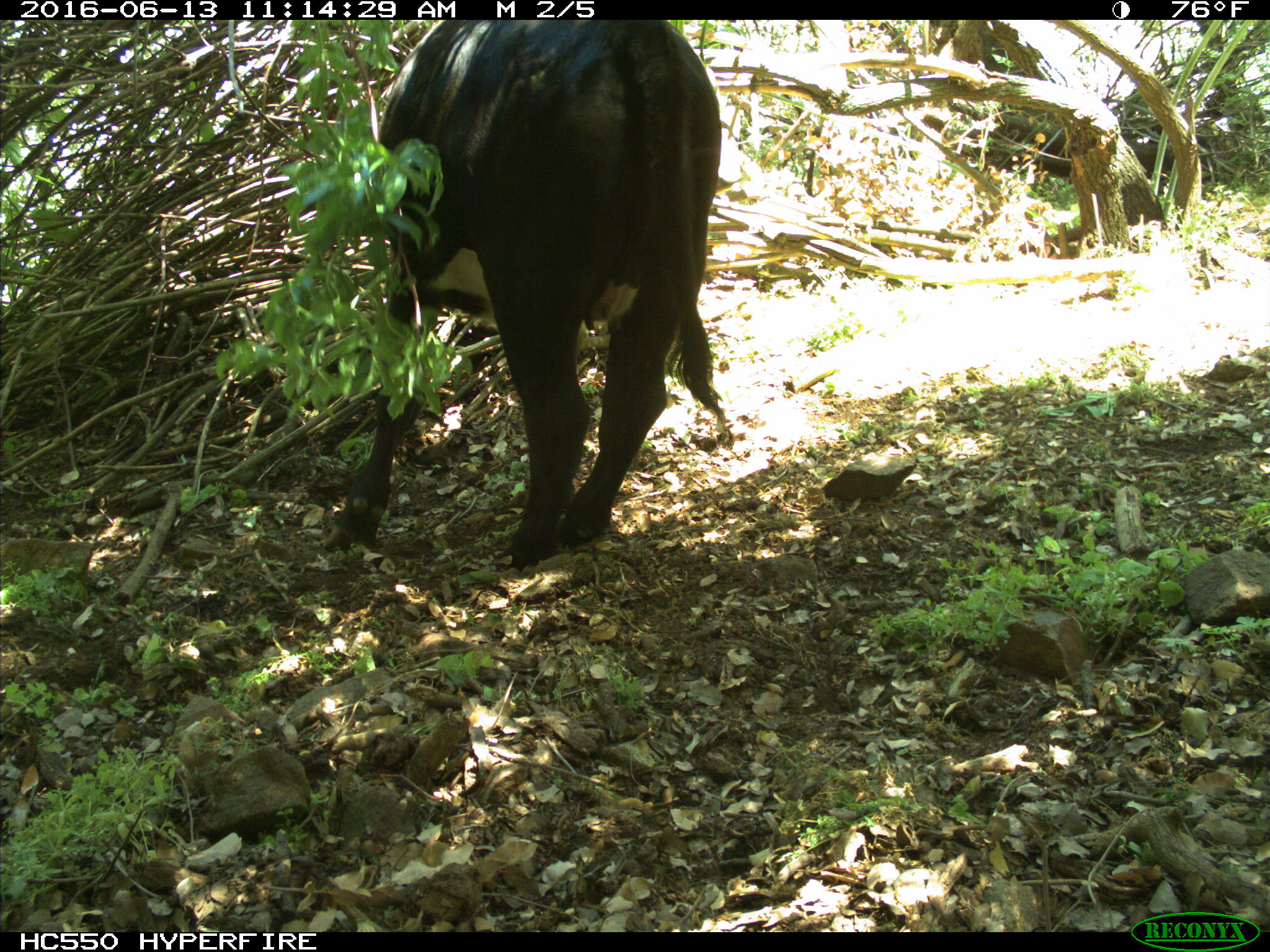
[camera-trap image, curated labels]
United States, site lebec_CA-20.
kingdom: Animalia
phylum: Chordata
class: Mammalia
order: Artiodactyla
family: Bovidae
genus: Bos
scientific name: Bos taurus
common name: domestic cow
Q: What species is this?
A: Bos taurus (domestic cow).